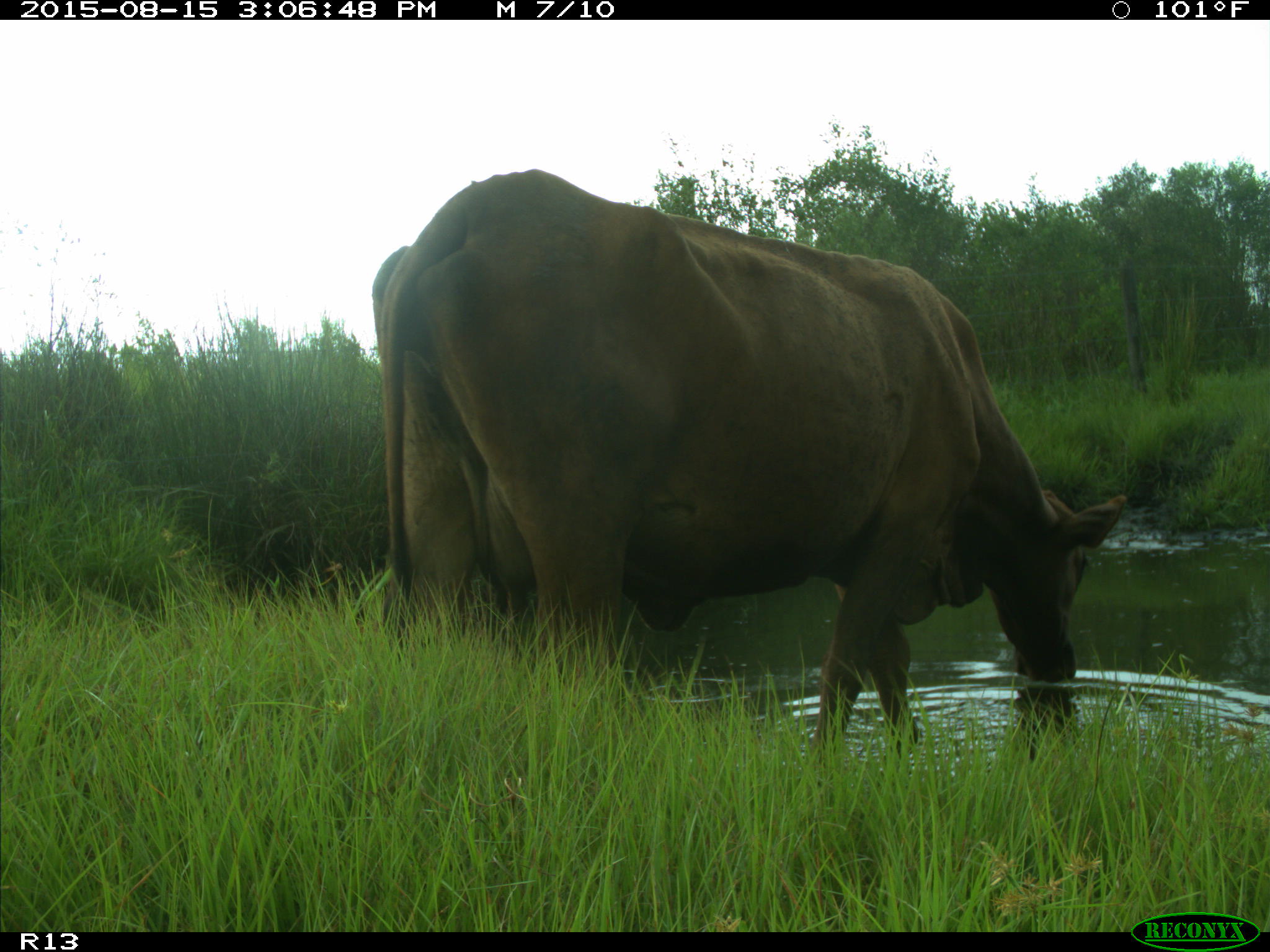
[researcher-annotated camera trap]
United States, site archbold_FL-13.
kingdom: Animalia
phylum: Chordata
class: Mammalia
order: Artiodactyla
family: Bovidae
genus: Bos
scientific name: Bos taurus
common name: domestic cow